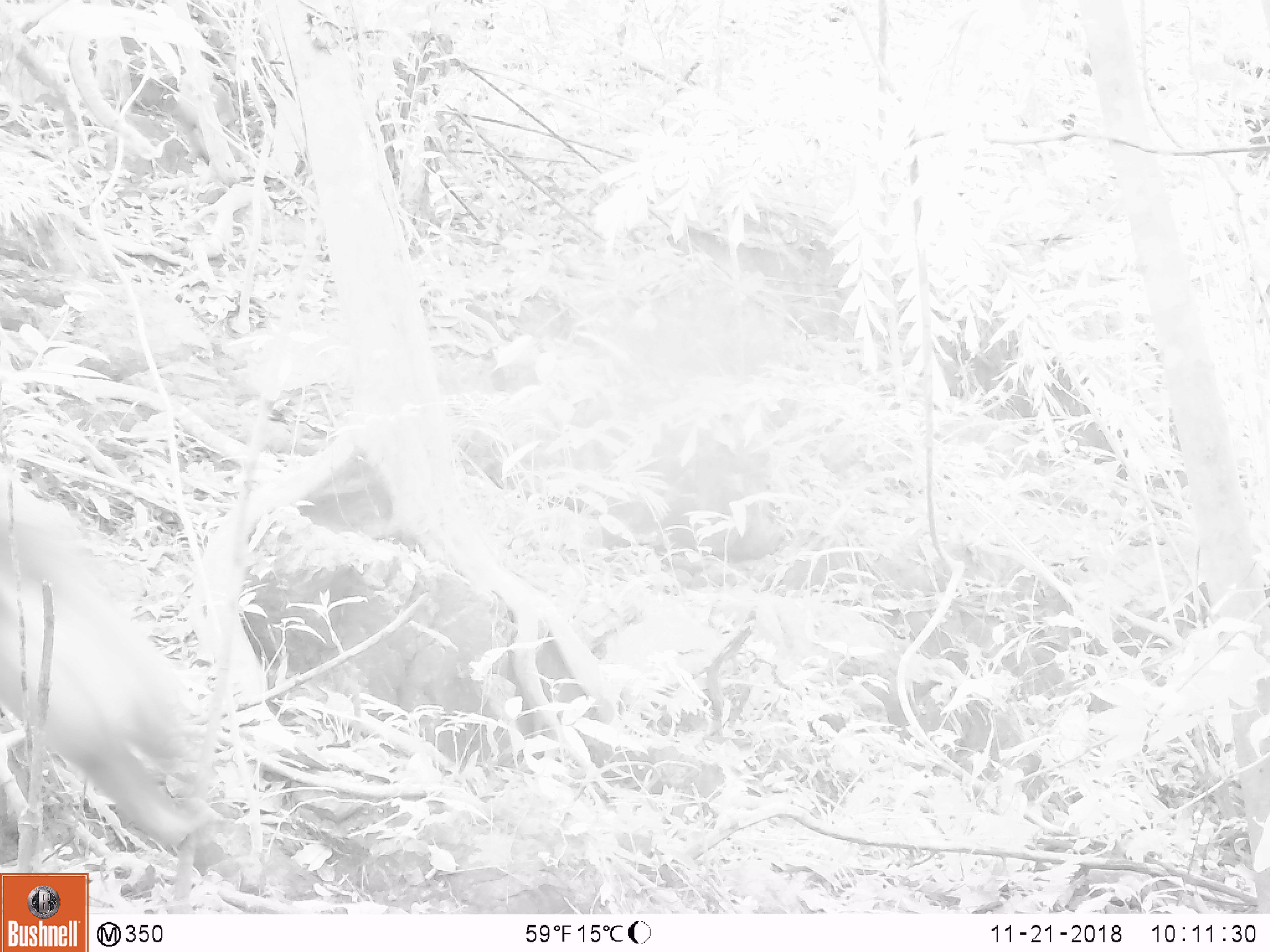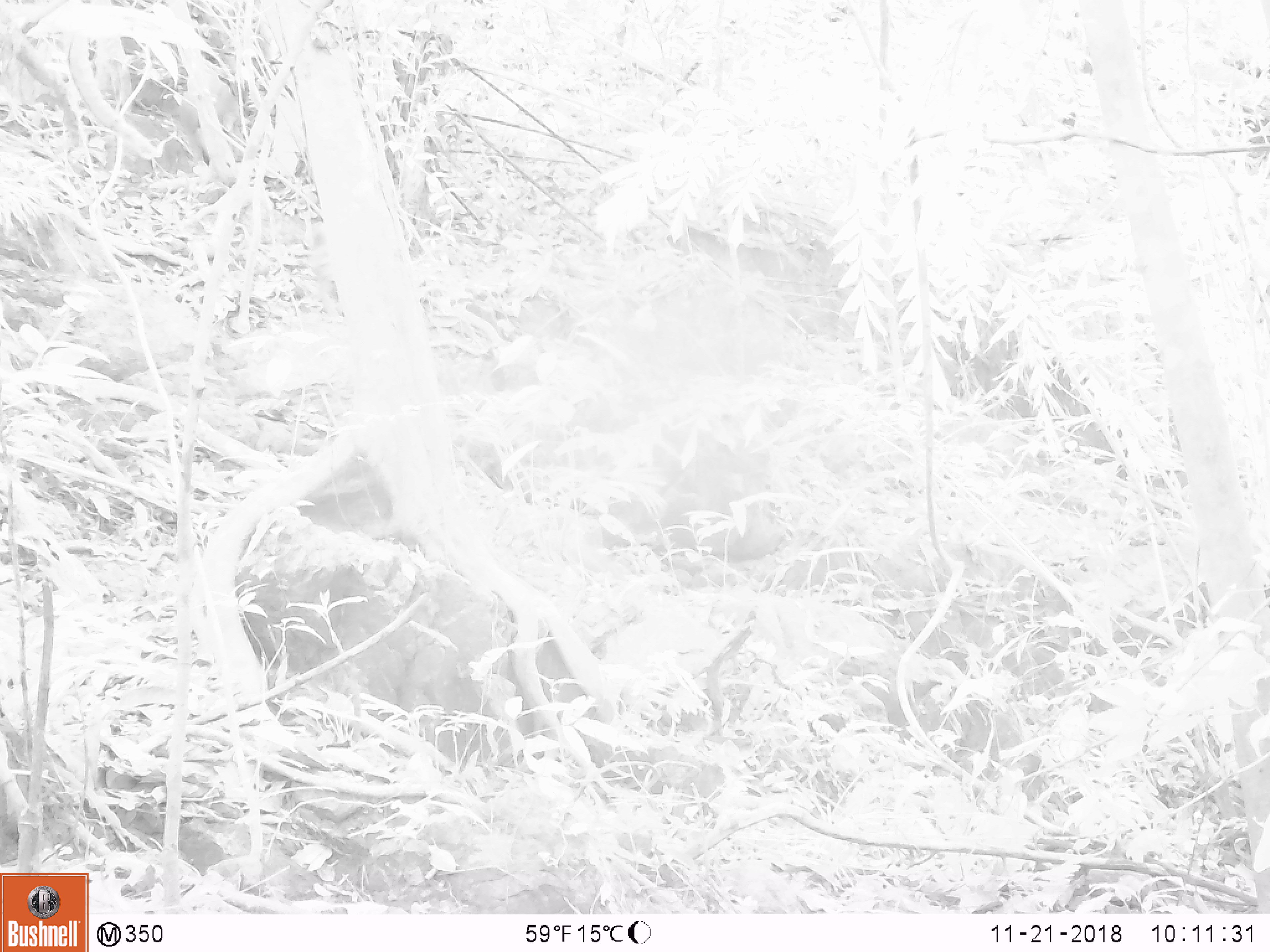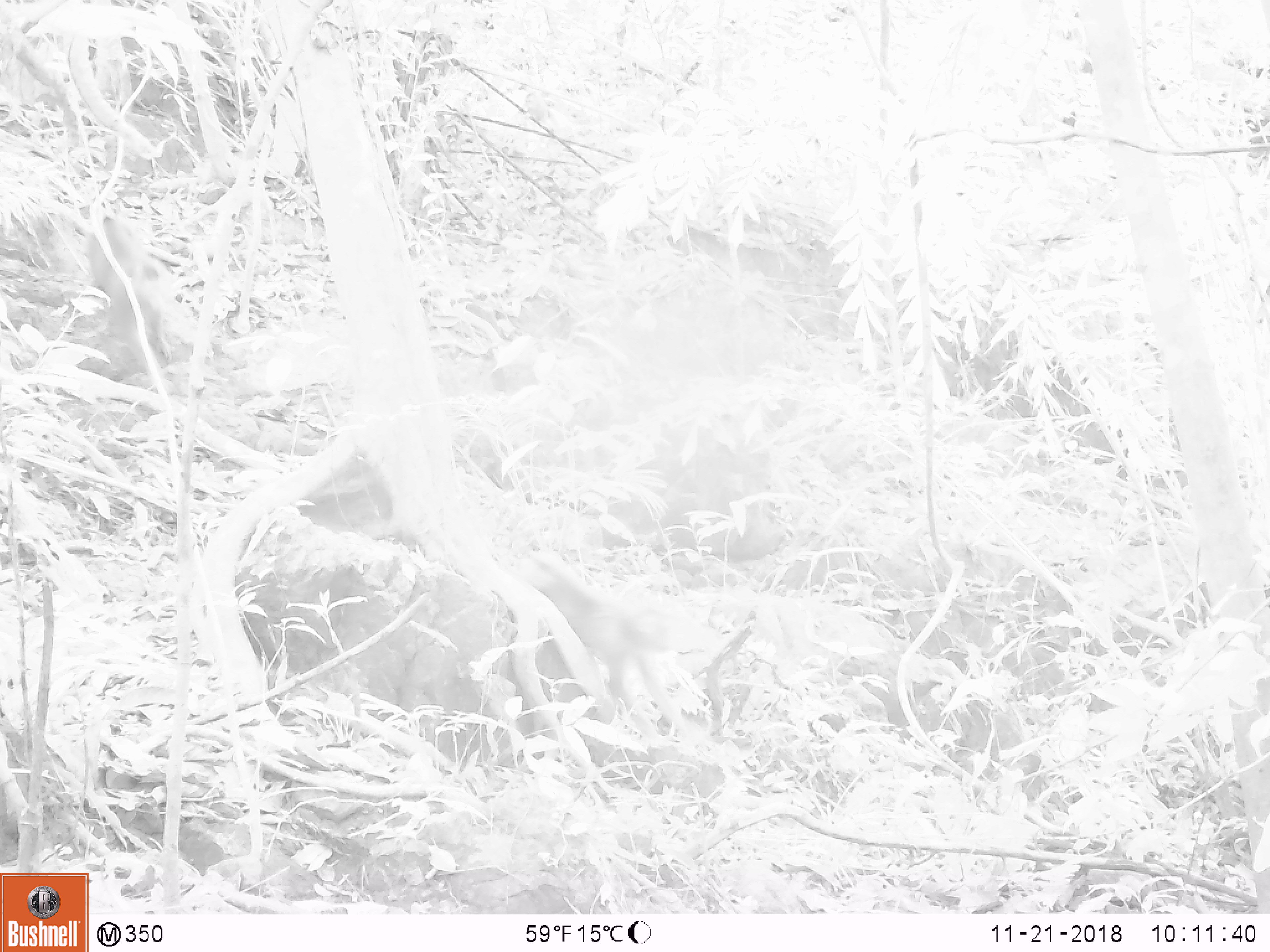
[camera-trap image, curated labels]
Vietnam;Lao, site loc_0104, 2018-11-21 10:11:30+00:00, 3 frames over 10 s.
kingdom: Animalia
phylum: Chordata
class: Mammalia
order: Primates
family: Cercopithecidae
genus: Macaca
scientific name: Macaca nemestrina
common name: pig-tailed macaque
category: pig tailed macaque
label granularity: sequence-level